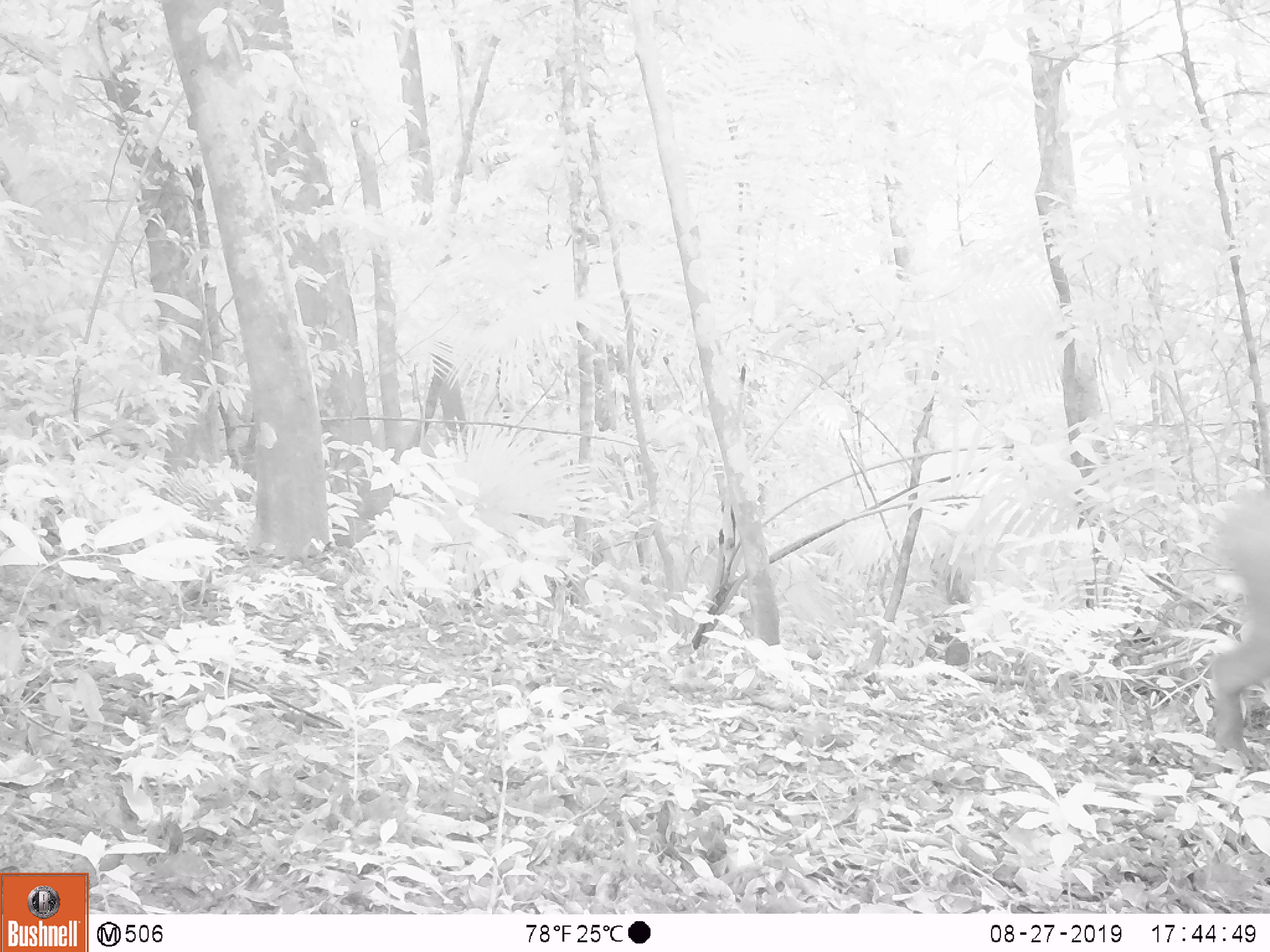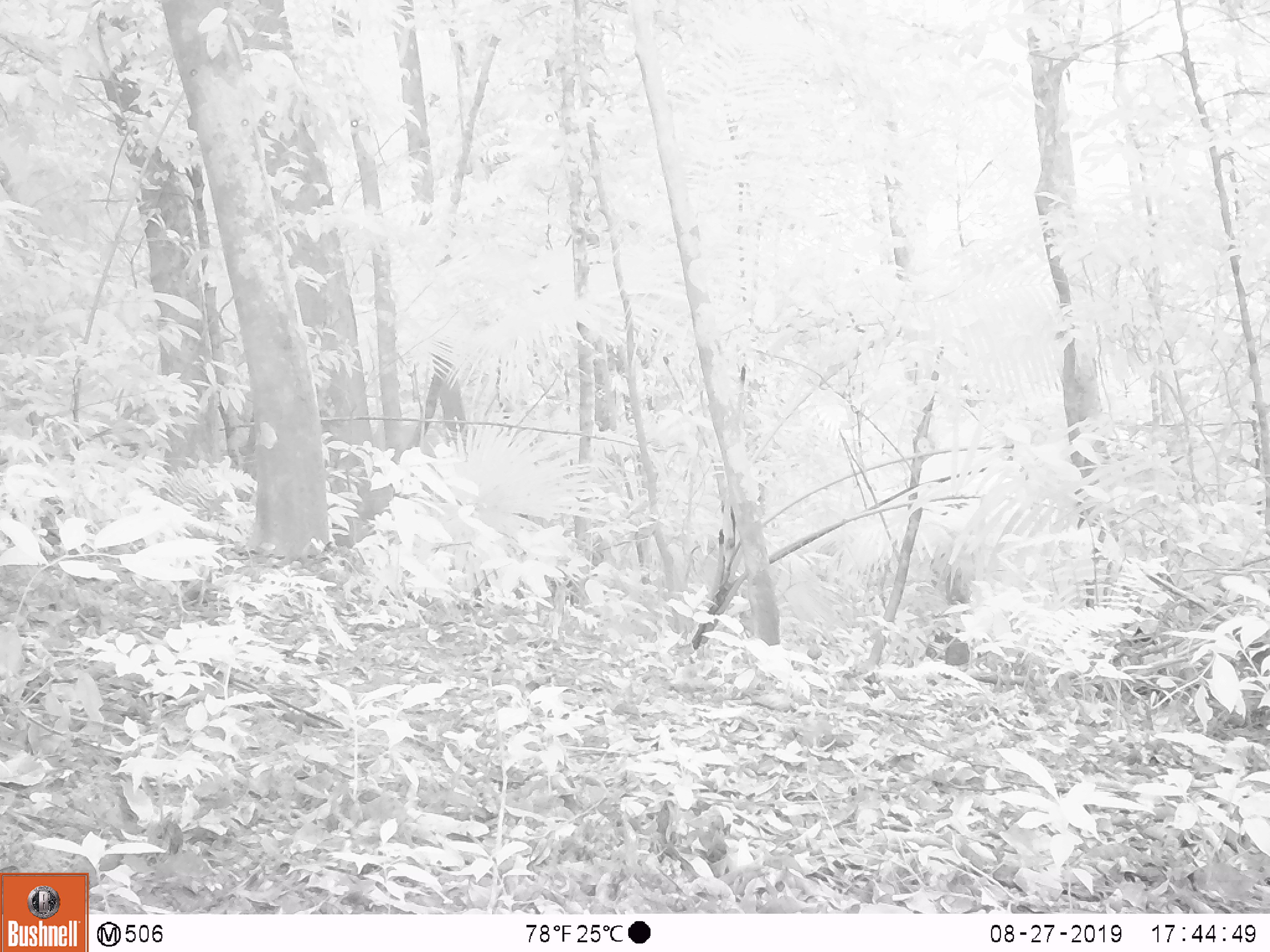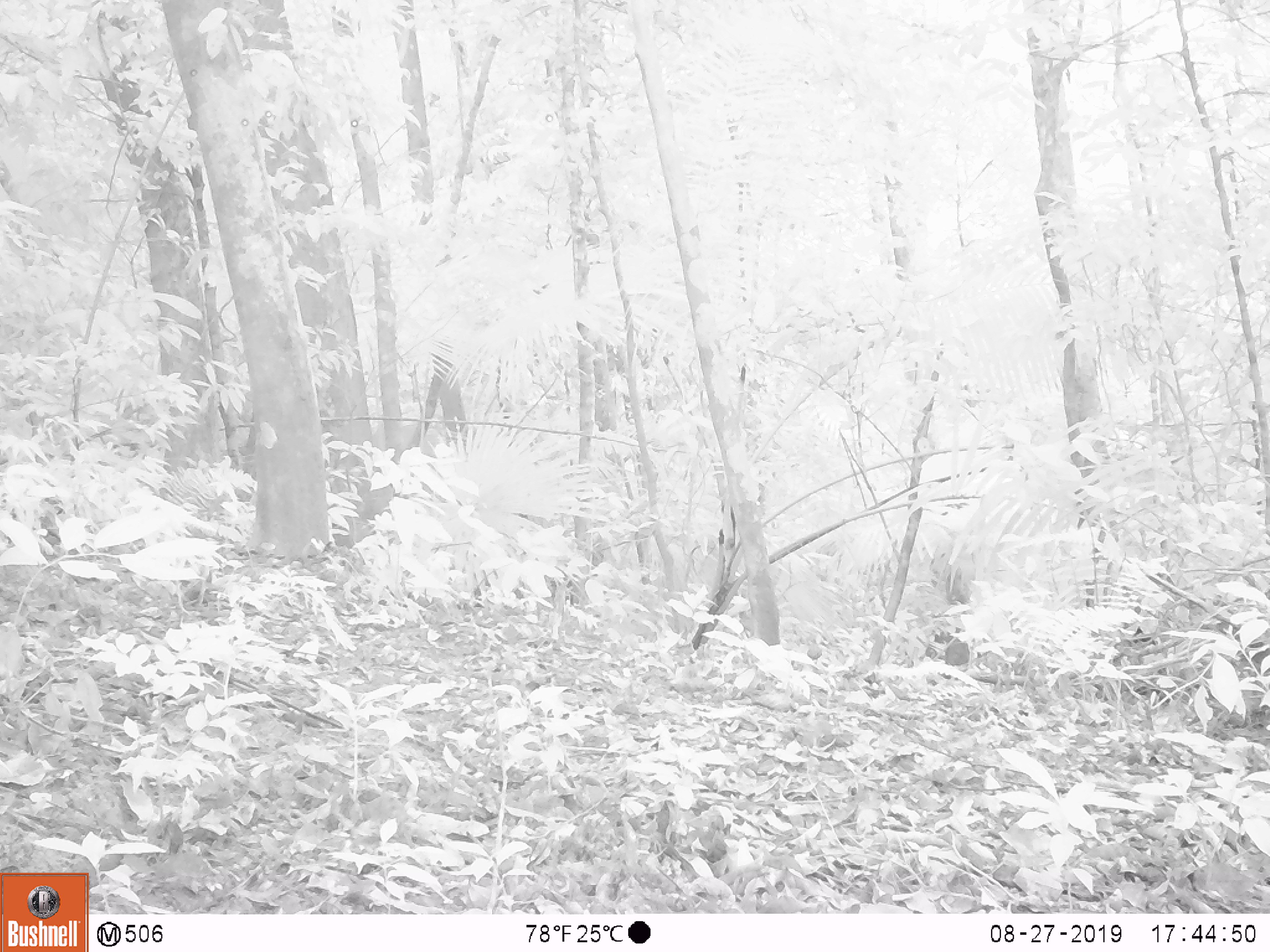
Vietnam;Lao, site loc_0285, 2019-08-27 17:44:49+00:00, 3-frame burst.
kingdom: Animalia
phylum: Chordata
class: Mammalia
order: Artiodactyla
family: Suidae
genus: Sus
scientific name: Sus scrofa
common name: eurasian wild pig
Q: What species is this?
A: Eurasian wild pig (Sus scrofa).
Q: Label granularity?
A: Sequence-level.